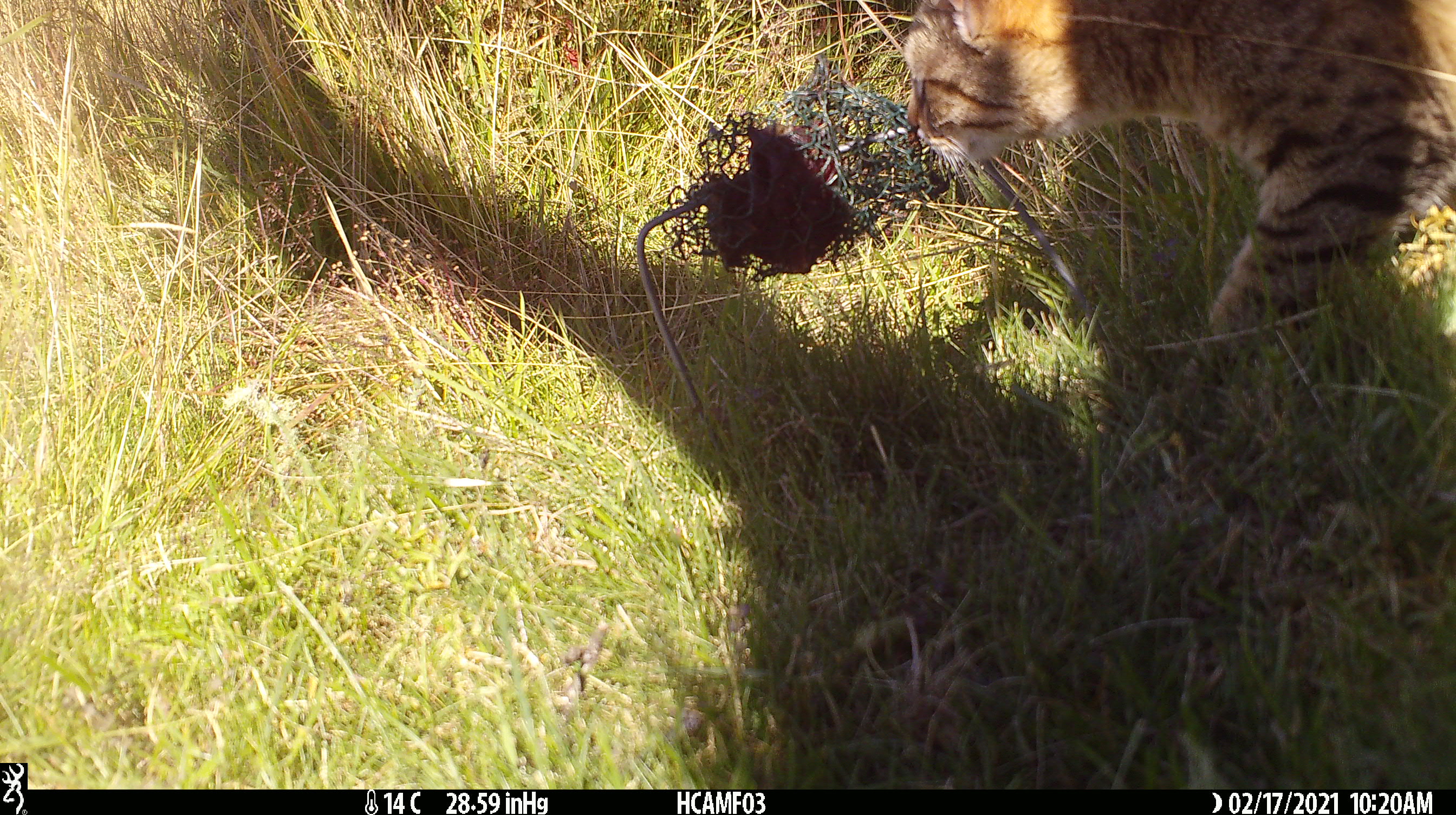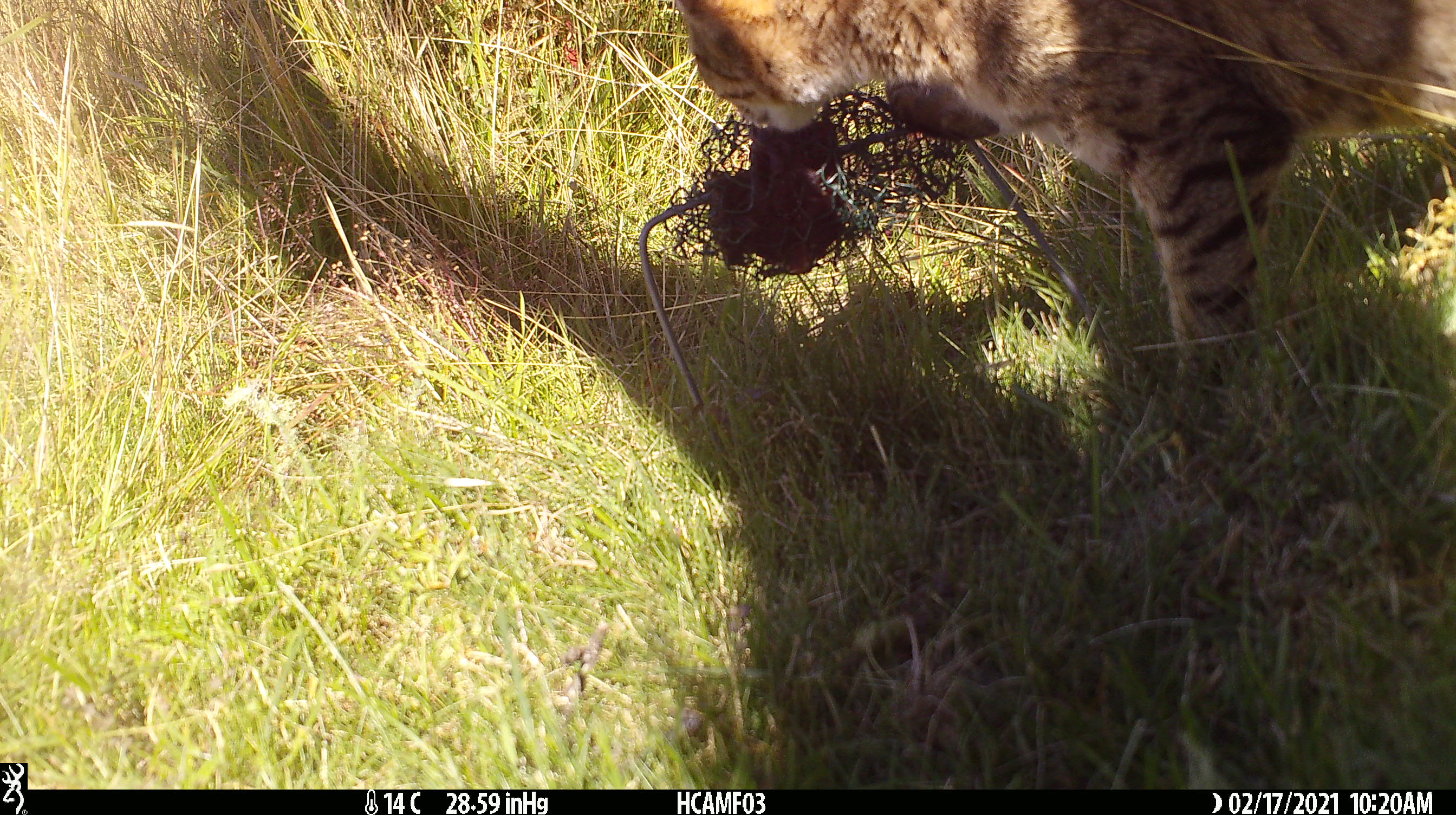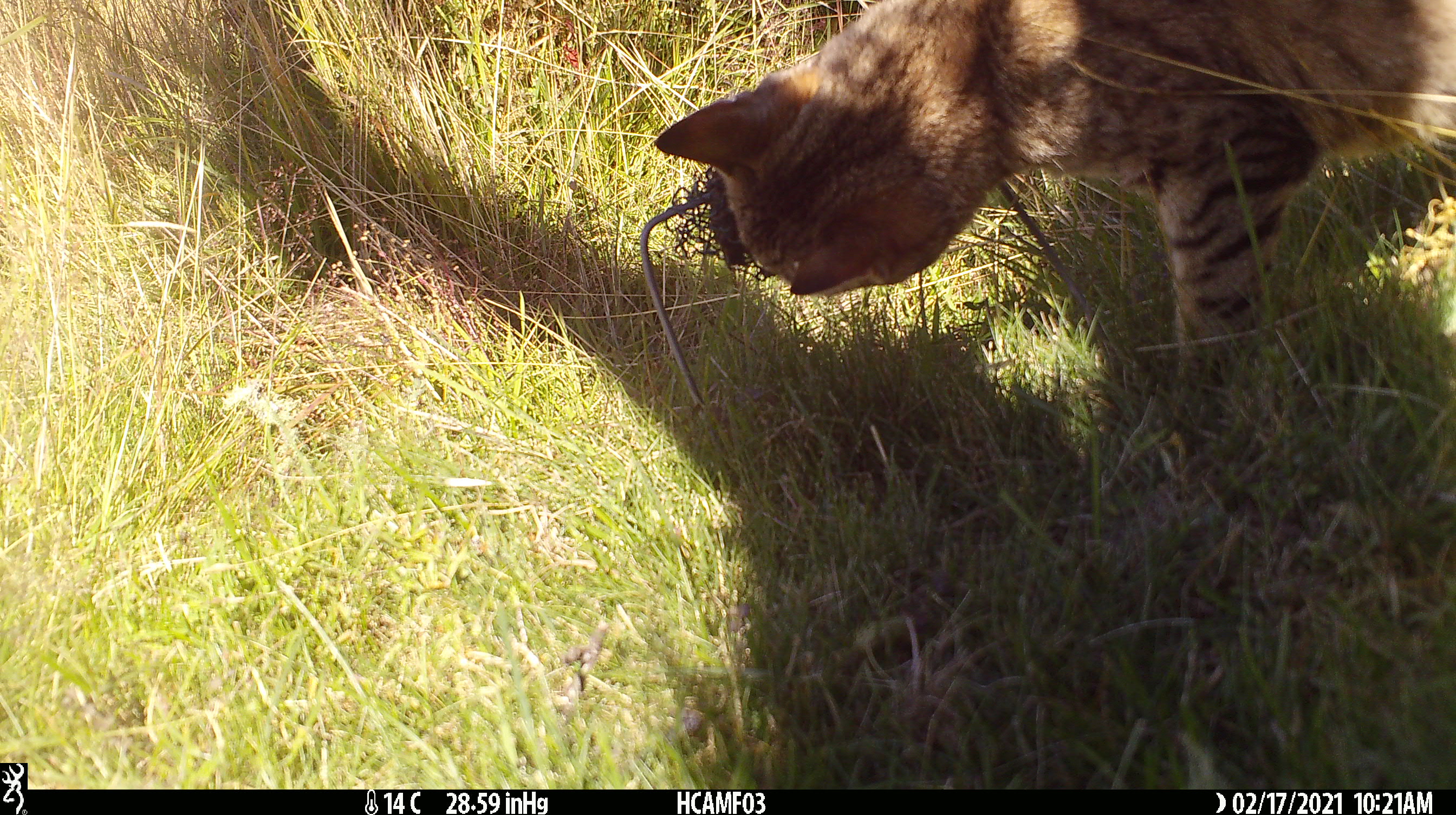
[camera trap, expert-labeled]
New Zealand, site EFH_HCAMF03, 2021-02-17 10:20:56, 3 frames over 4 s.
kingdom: Animalia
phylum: Chordata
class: Mammalia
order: Carnivora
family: Felidae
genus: Felis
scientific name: Felis catus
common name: domestic cat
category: cat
Cat (domestic cat) (Felis catus).